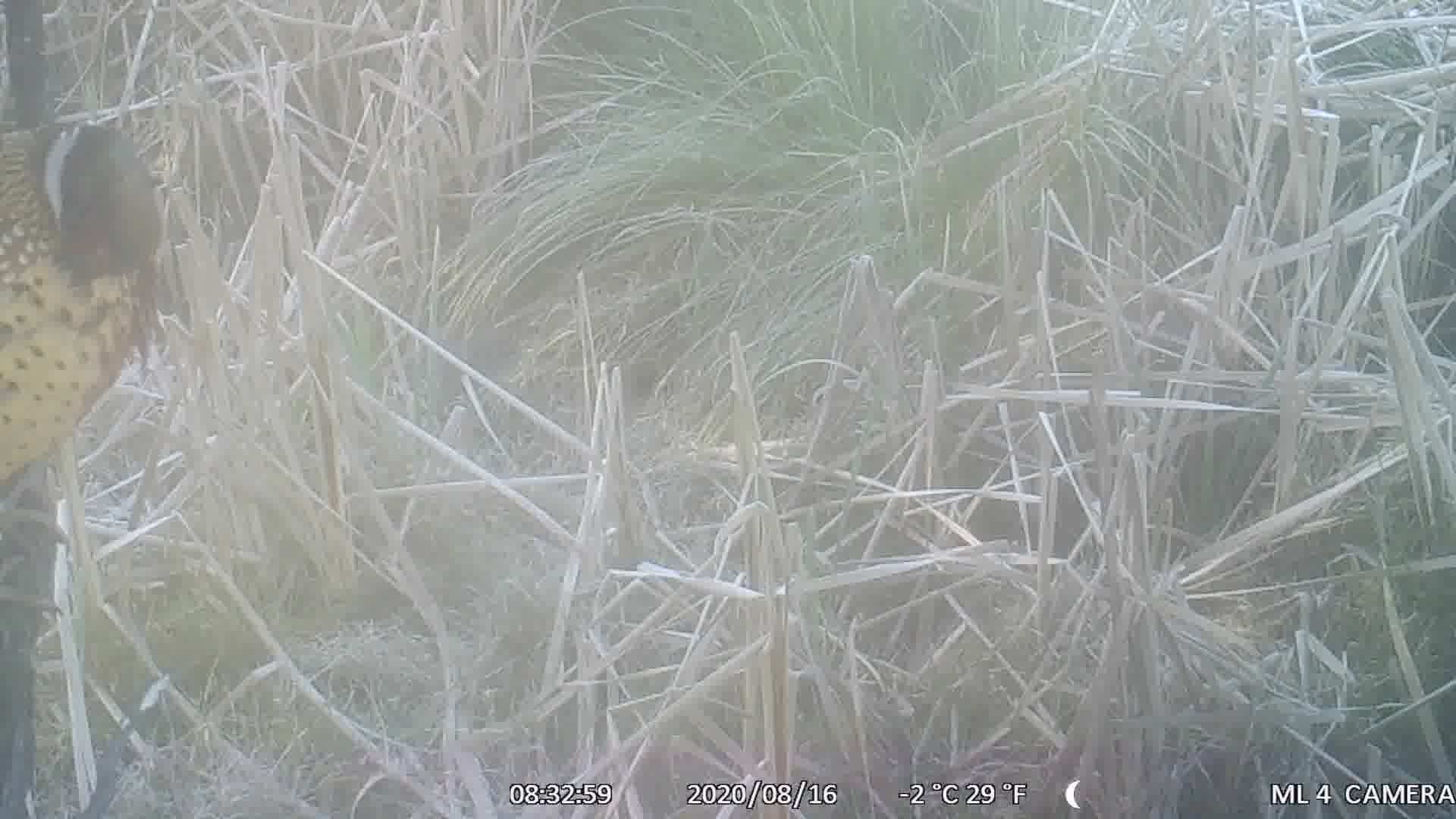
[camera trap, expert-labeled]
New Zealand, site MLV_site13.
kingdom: Animalia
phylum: Chordata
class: Aves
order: Galliformes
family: Phasianidae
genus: Phasianus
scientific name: Phasianus colchicus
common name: common pheasant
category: pheasant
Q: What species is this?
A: Pheasant (common pheasant) (Phasianus colchicus).